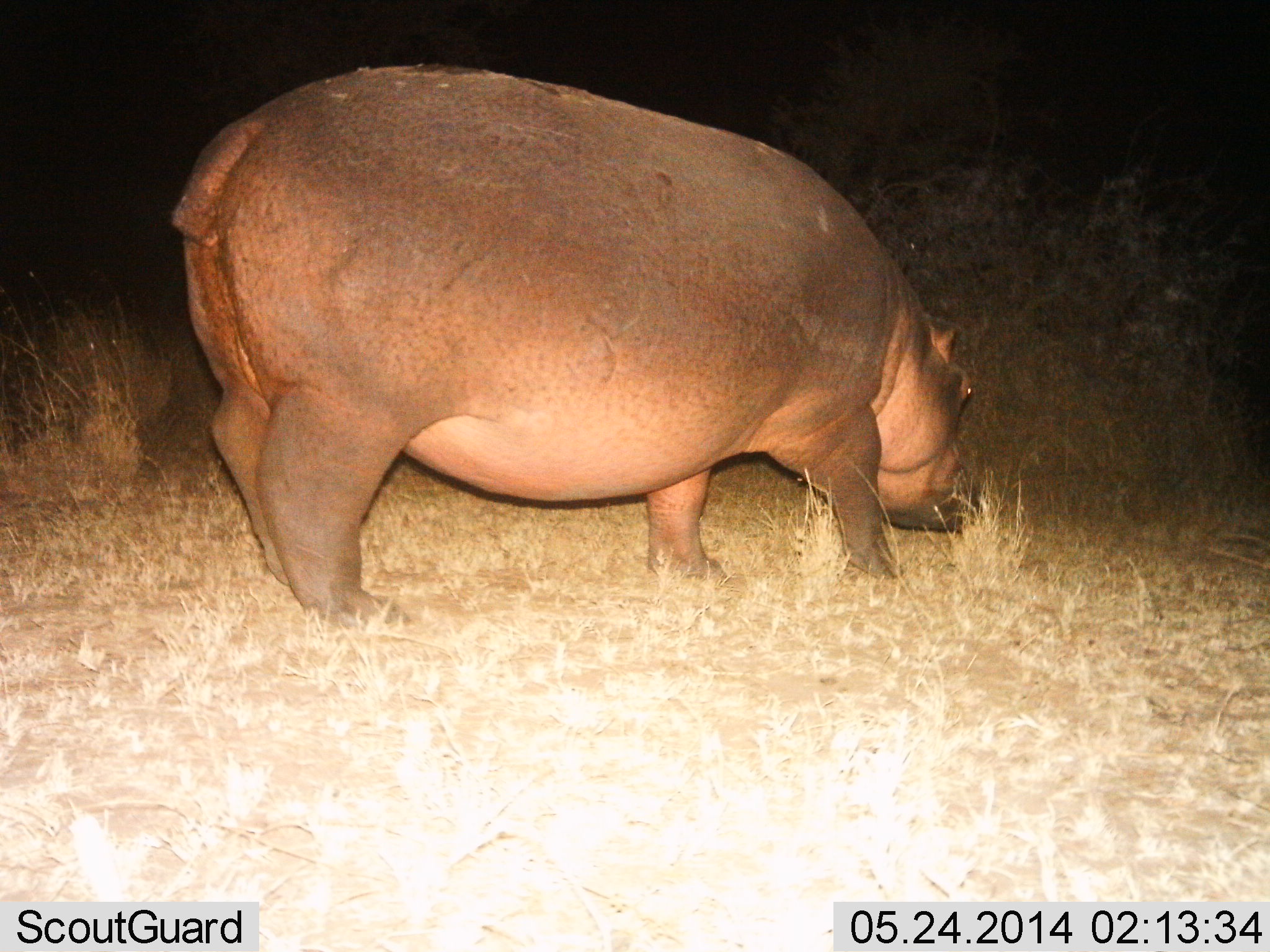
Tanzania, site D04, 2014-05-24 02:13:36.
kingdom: Animalia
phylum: Chordata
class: Mammalia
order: Artiodactyla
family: Hippopotamidae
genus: Hippopotamus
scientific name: Hippopotamus amphibius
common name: hippopotamus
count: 1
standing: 10%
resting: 0%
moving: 20%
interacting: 0%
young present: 10%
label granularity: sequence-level